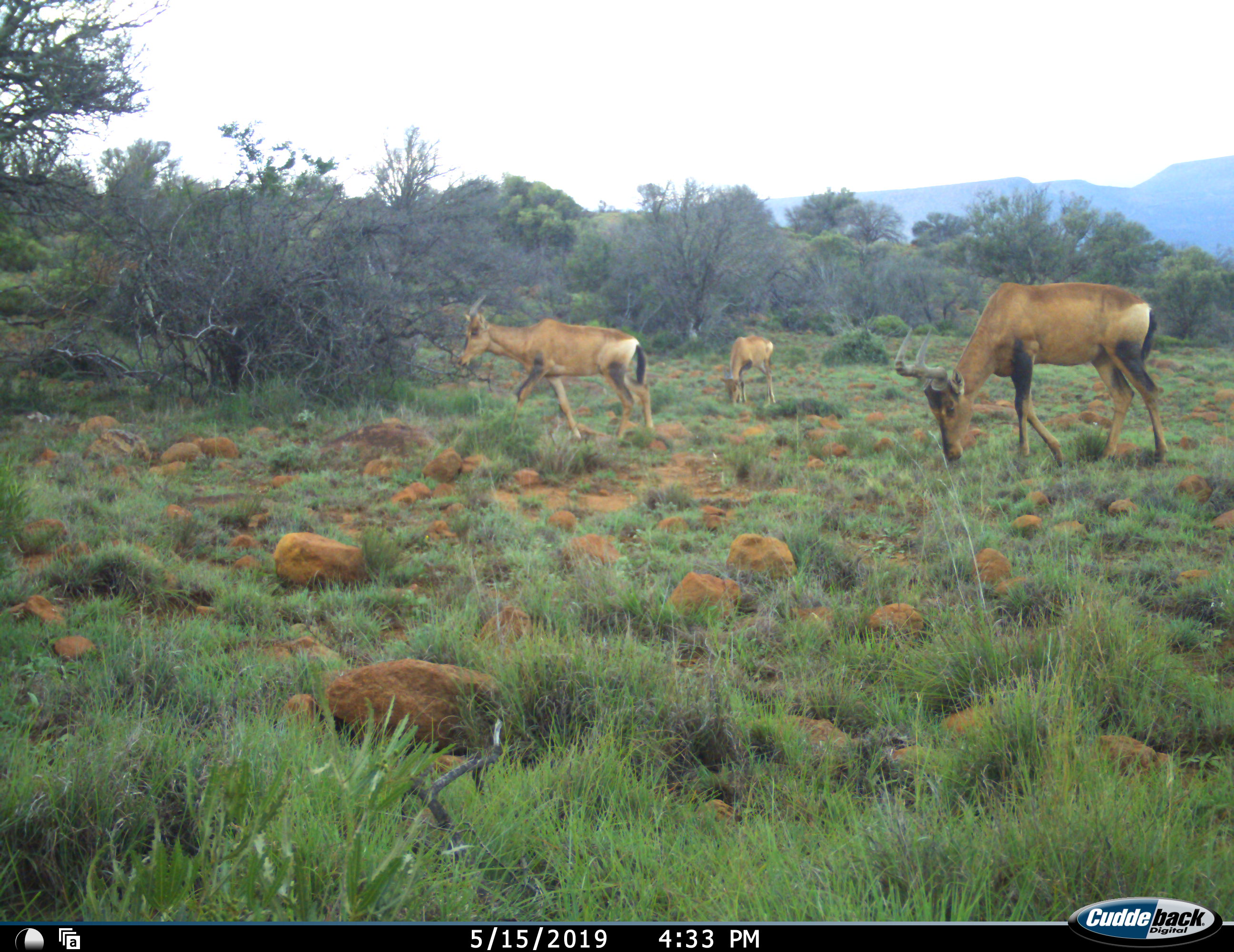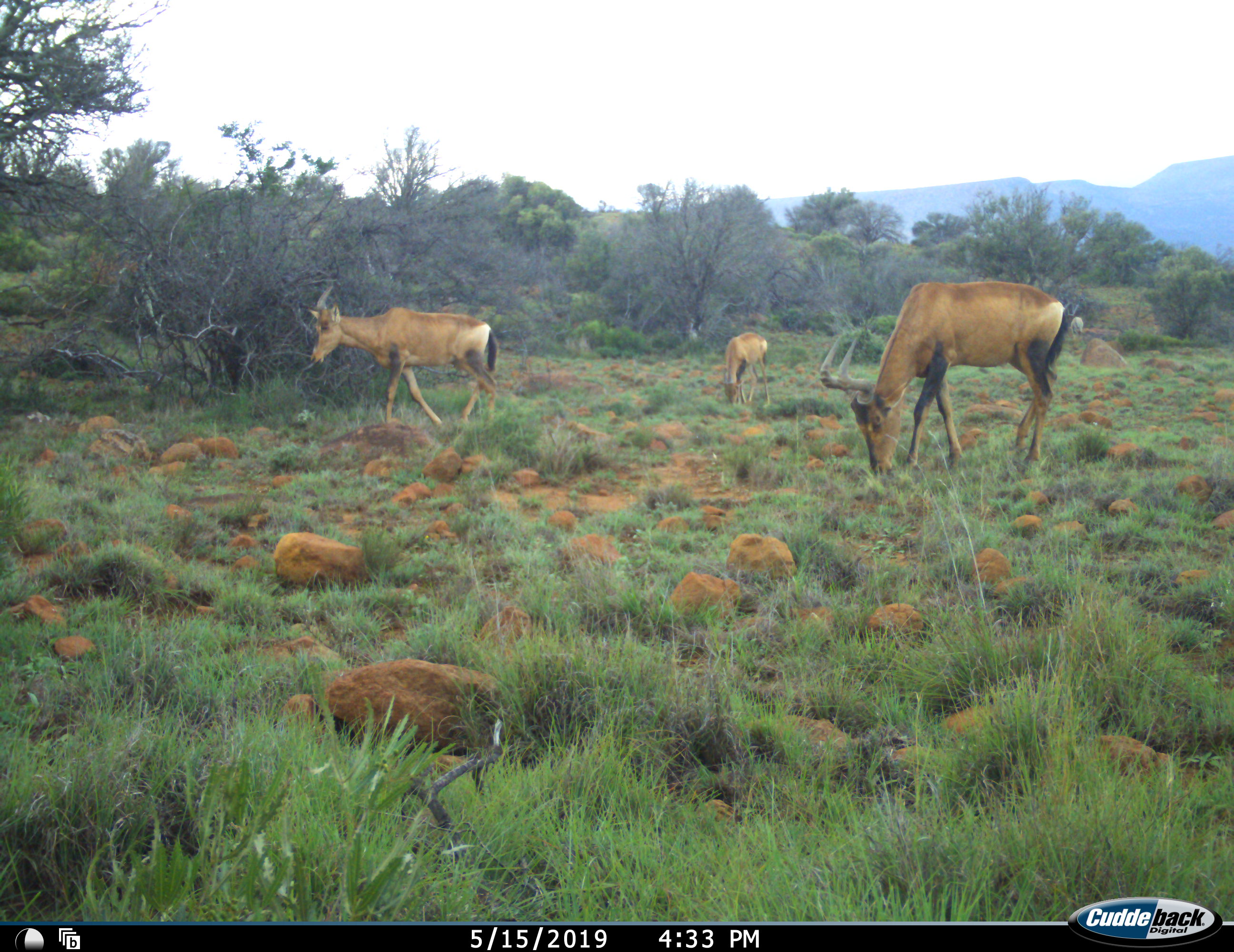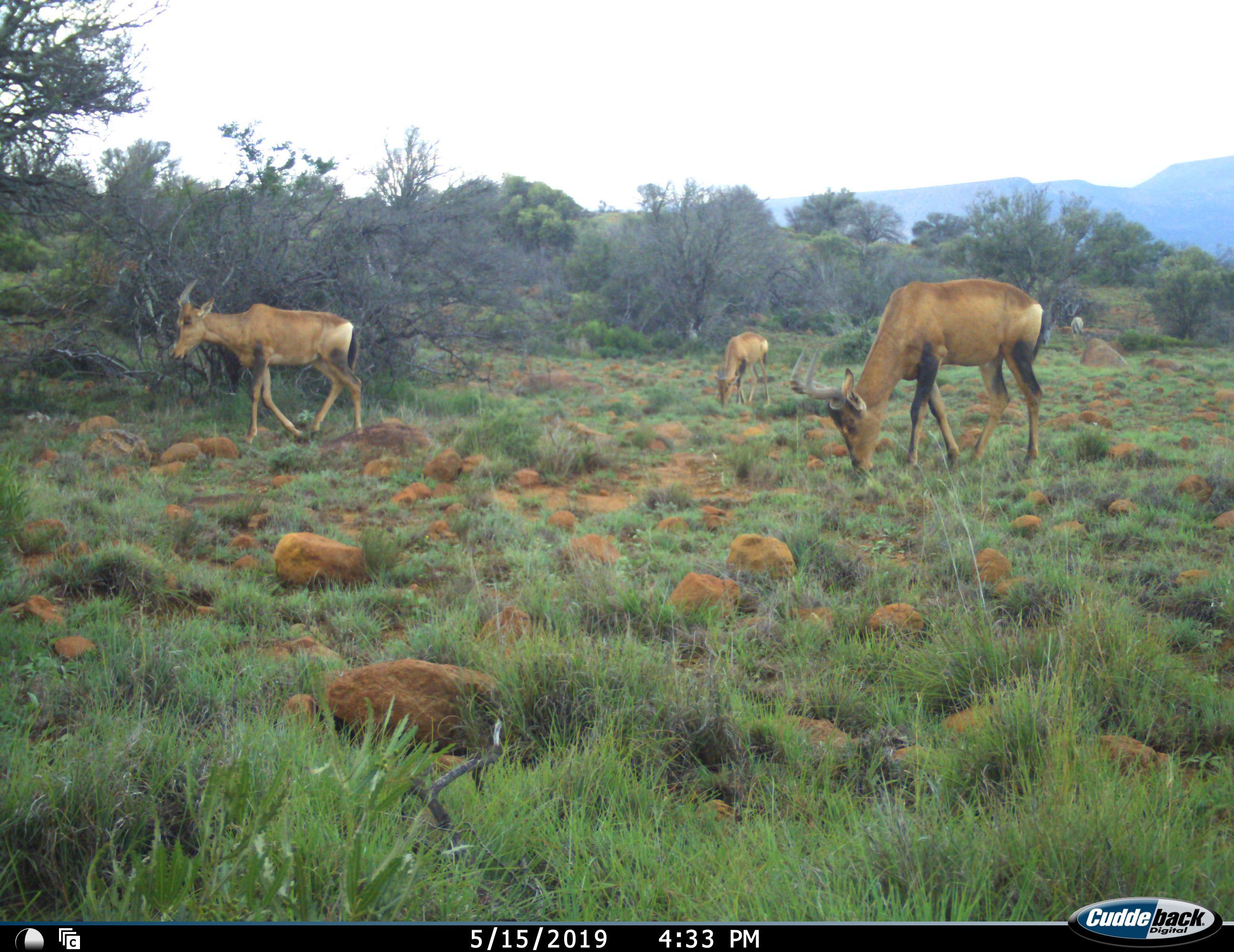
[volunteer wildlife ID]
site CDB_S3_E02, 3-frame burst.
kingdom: Animalia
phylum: Chordata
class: Mammalia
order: Artiodactyla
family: Bovidae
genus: Alcelaphus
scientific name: Alcelaphus buselaphus caama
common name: red hartebeest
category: hartebeestred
Hartebeestred (red hartebeest) (Alcelaphus buselaphus caama), count 3. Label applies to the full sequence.